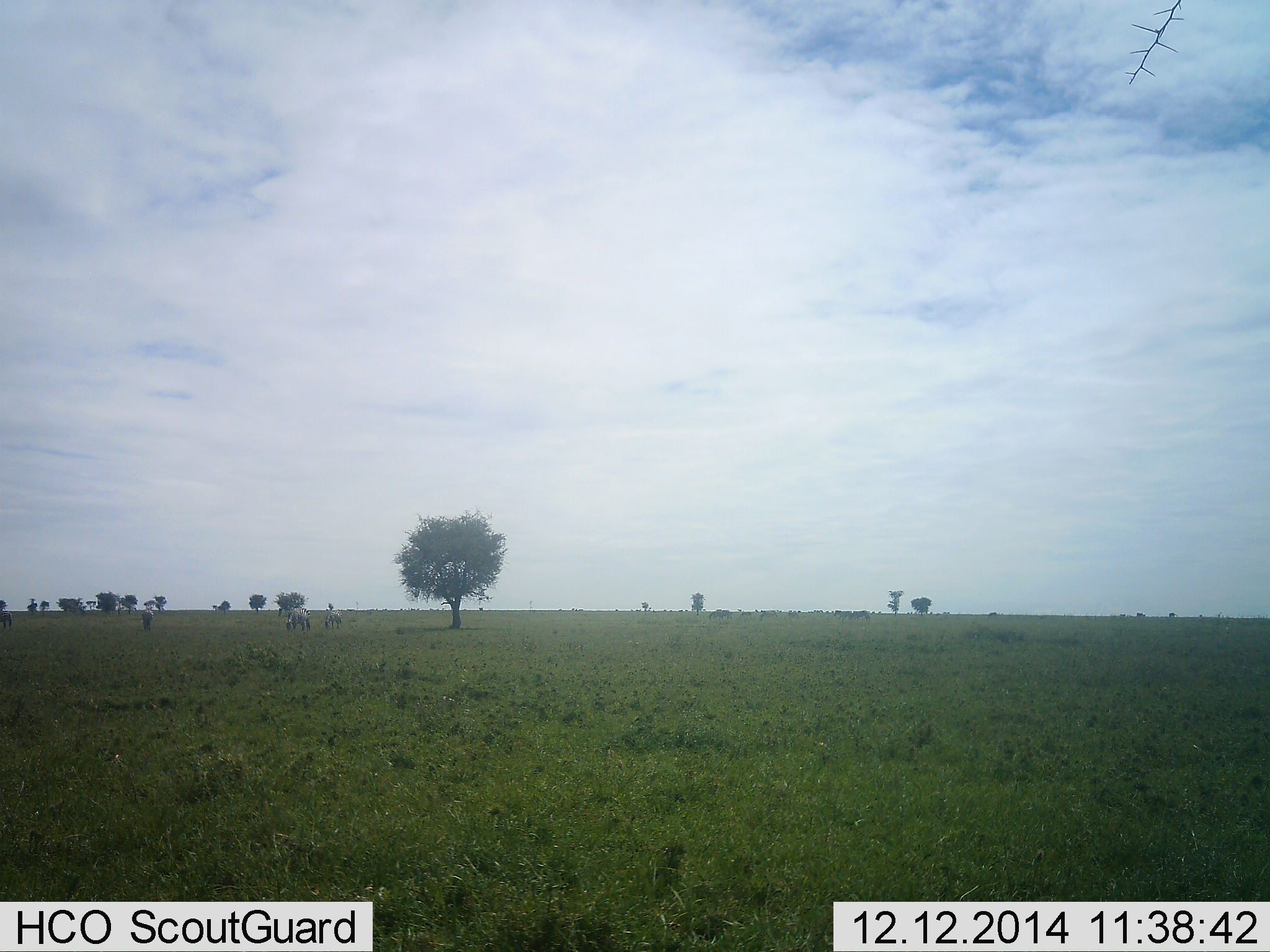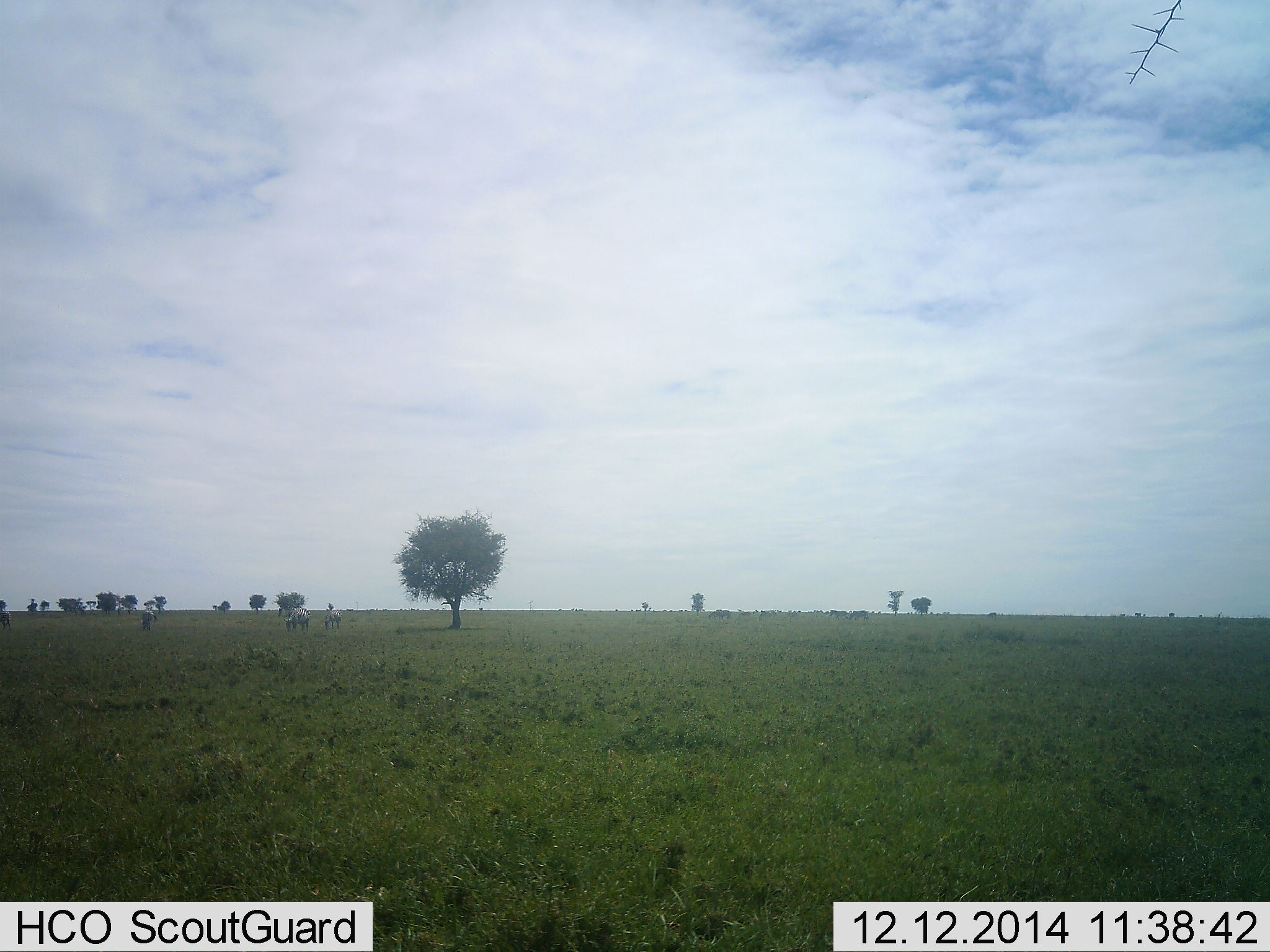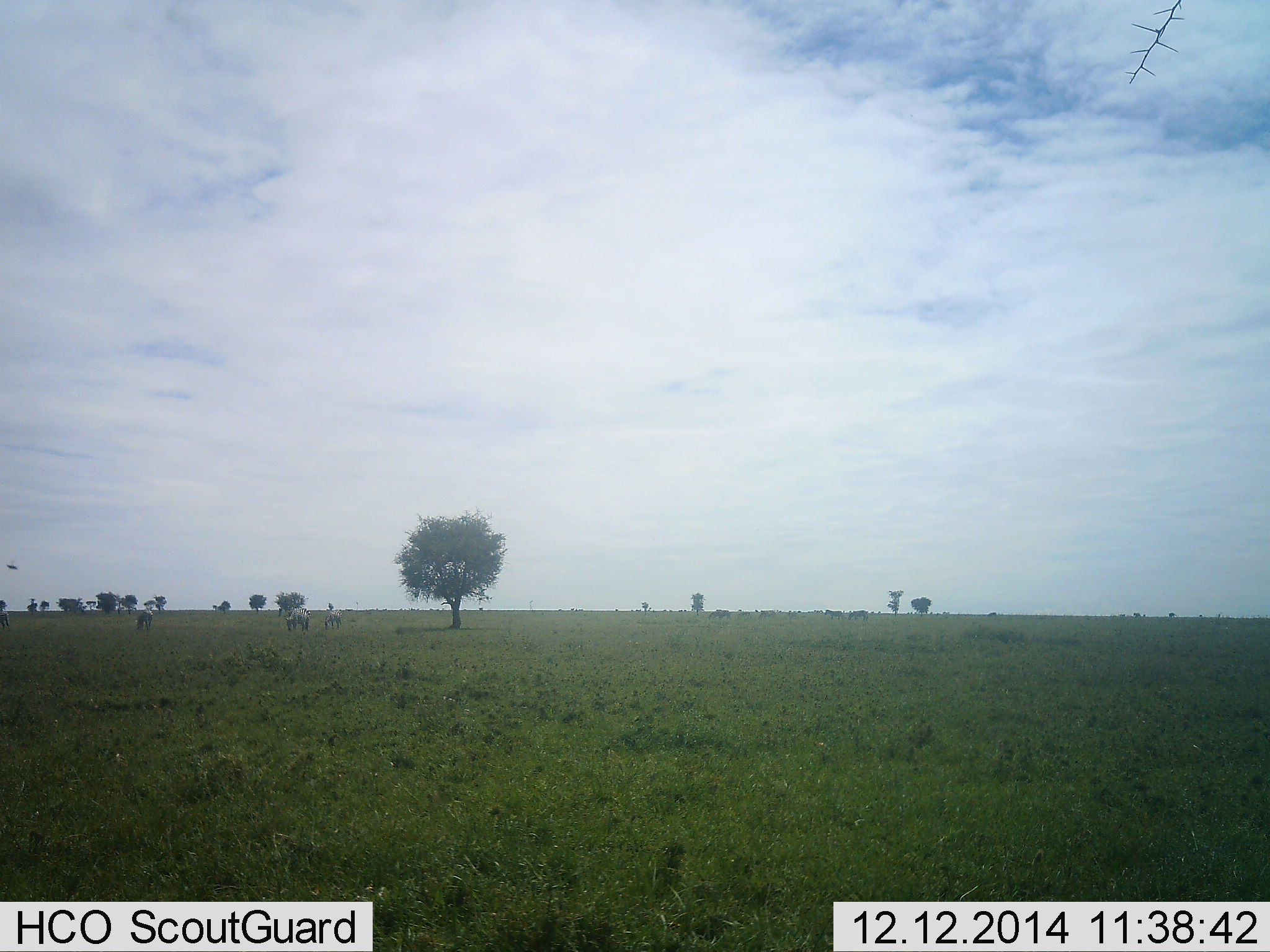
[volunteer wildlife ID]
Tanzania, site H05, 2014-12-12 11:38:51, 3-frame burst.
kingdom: Animalia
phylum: Chordata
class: Mammalia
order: Perissodactyla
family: Equidae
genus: Equus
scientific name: Equus quagga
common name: plains zebra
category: zebra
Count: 7.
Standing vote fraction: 50%.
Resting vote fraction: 0%.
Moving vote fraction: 50%.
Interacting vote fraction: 0%.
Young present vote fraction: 10%.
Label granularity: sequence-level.